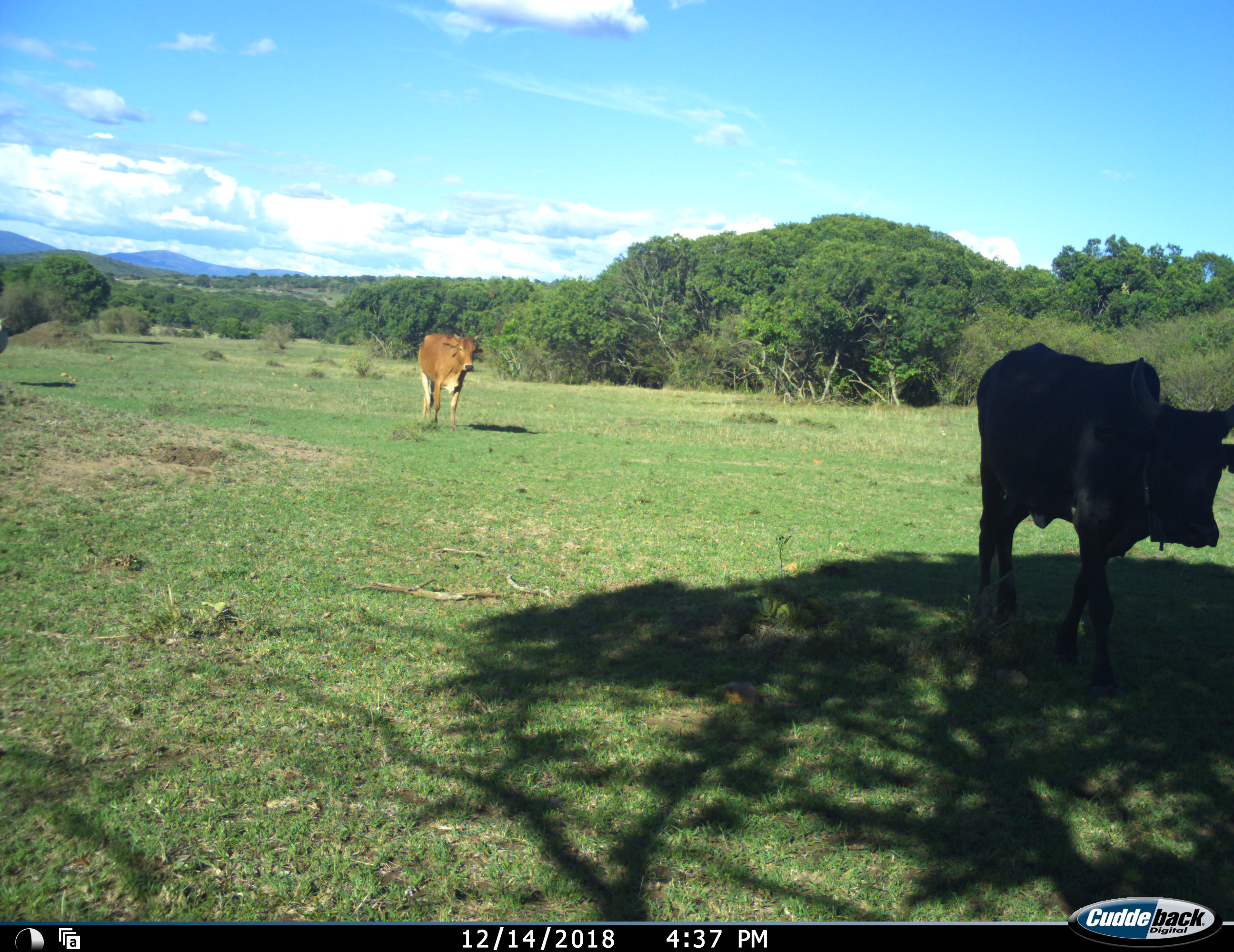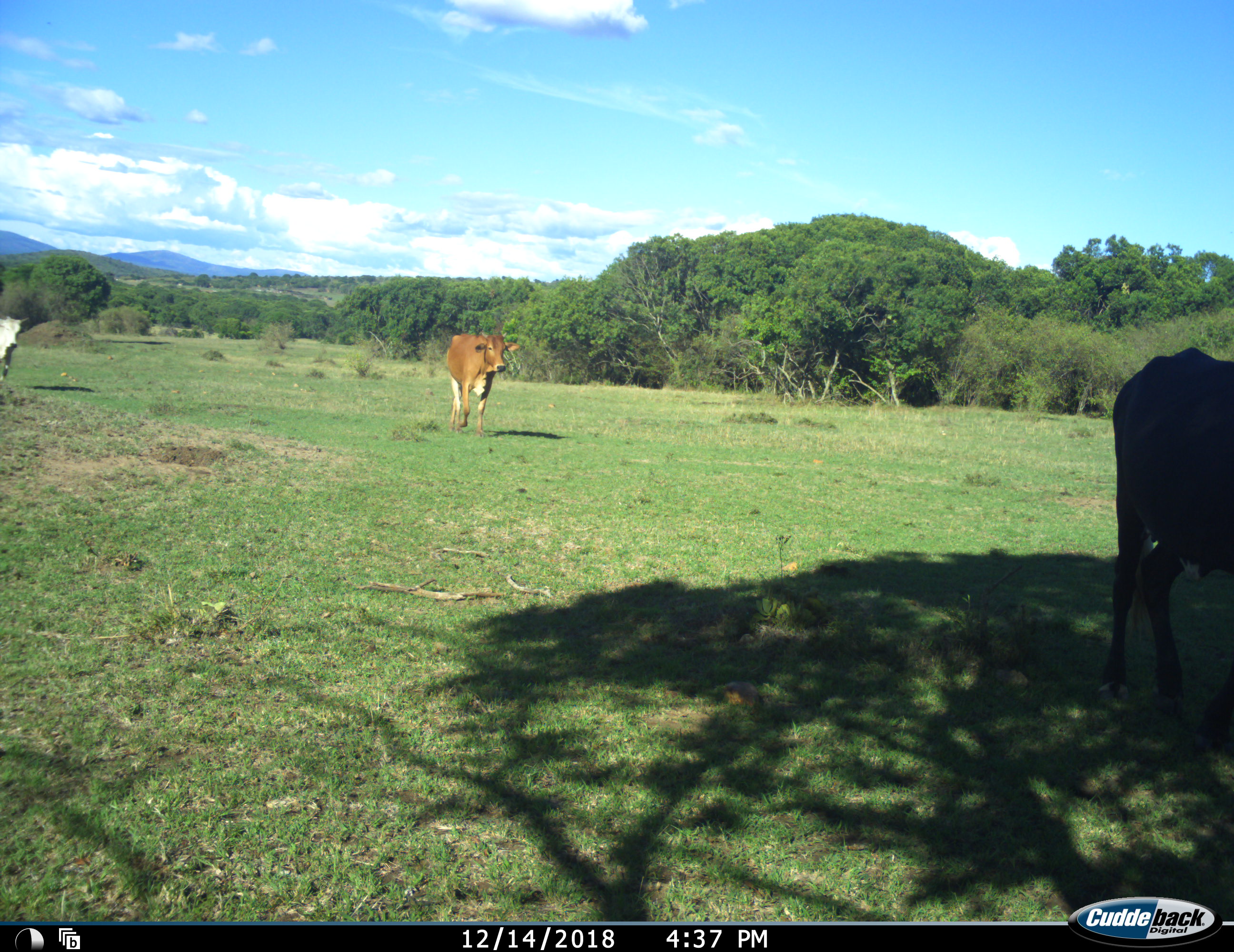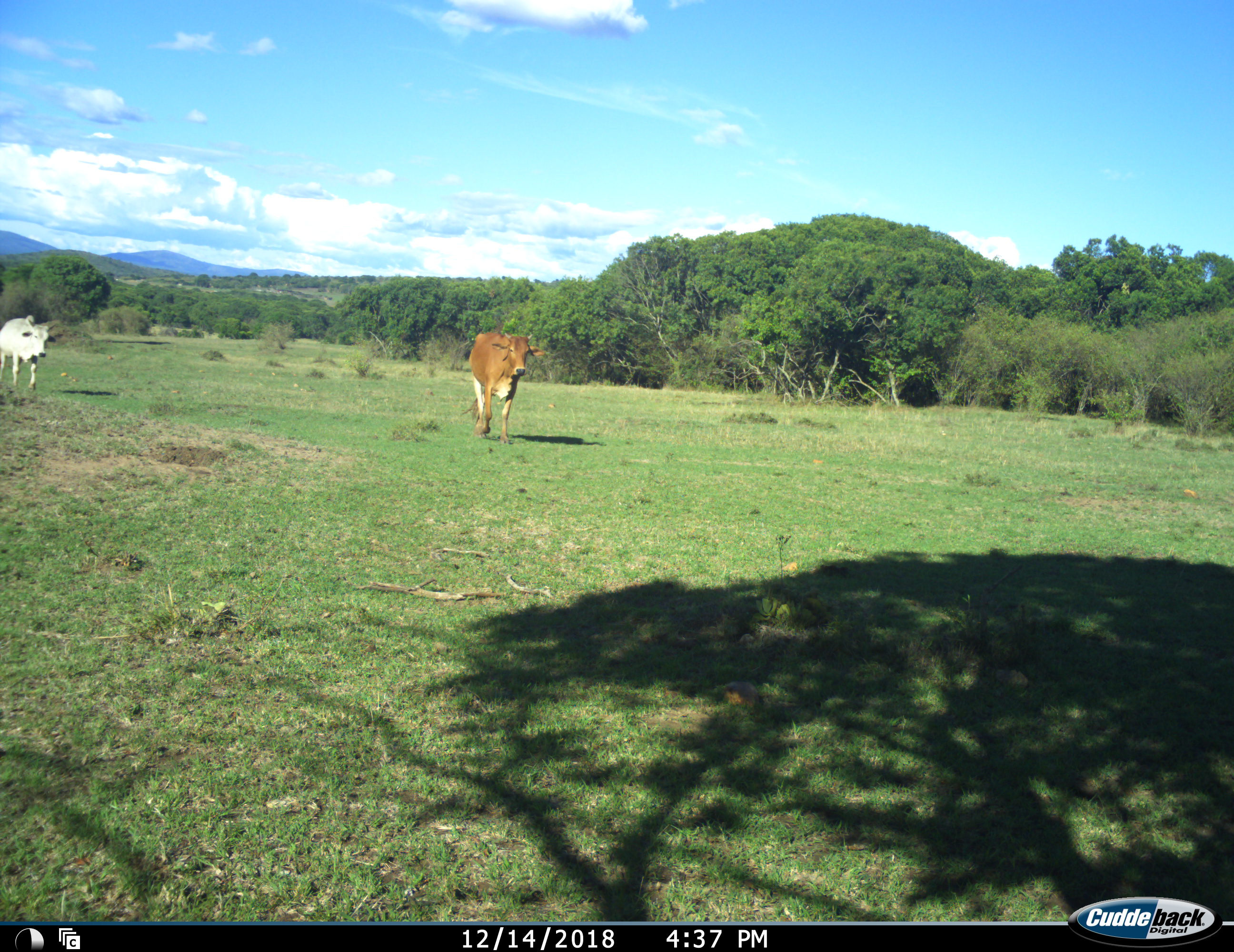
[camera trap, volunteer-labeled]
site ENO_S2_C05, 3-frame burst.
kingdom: Animalia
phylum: Chordata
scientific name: Vertebrata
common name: domestic animal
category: domesticanimal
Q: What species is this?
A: Domesticanimal (domestic animal) (Vertebrata).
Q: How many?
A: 3.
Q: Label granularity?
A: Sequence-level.